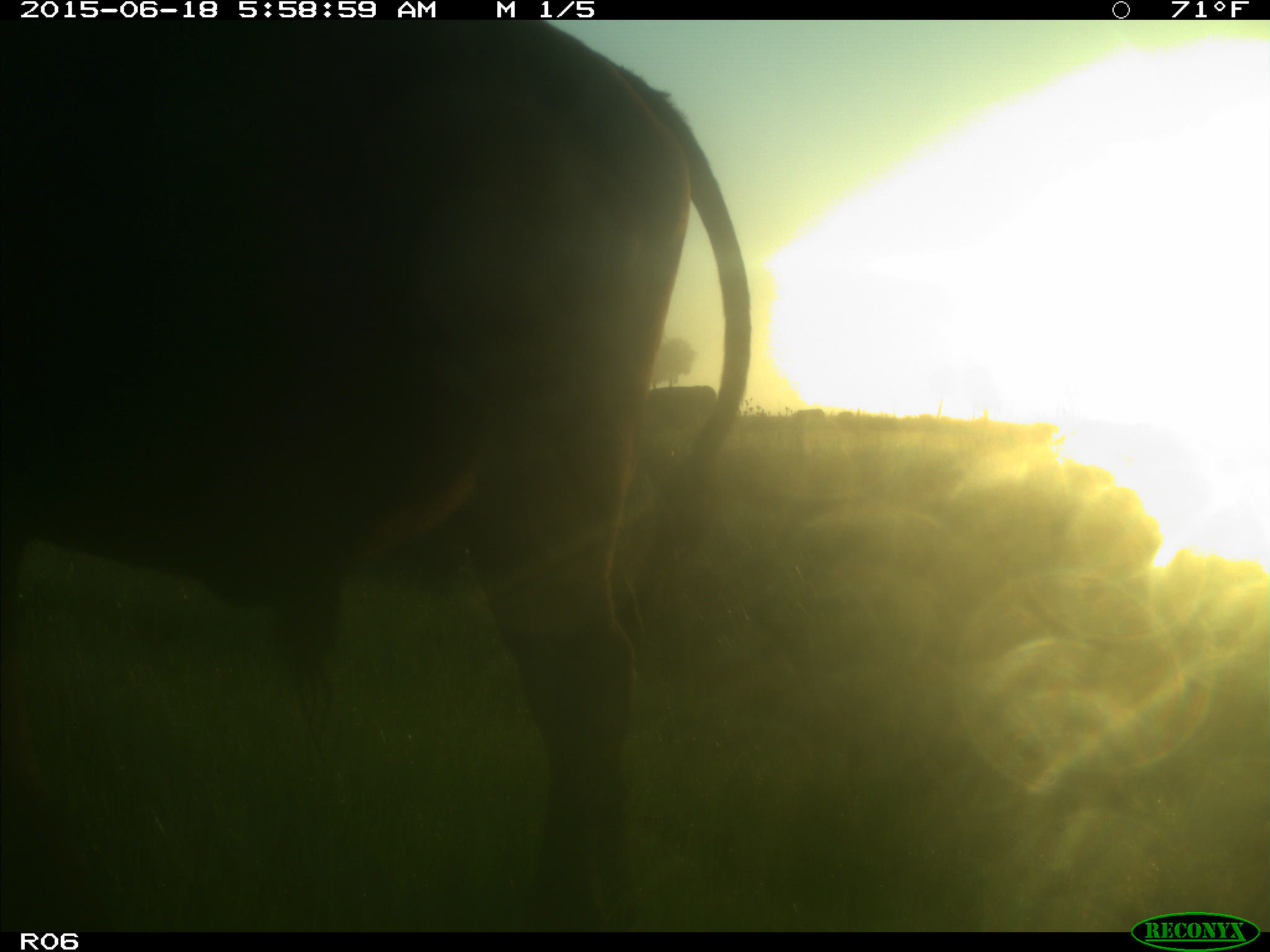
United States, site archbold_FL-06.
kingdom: Animalia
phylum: Chordata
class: Mammalia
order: Artiodactyla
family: Bovidae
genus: Bos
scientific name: Bos taurus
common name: domestic cow